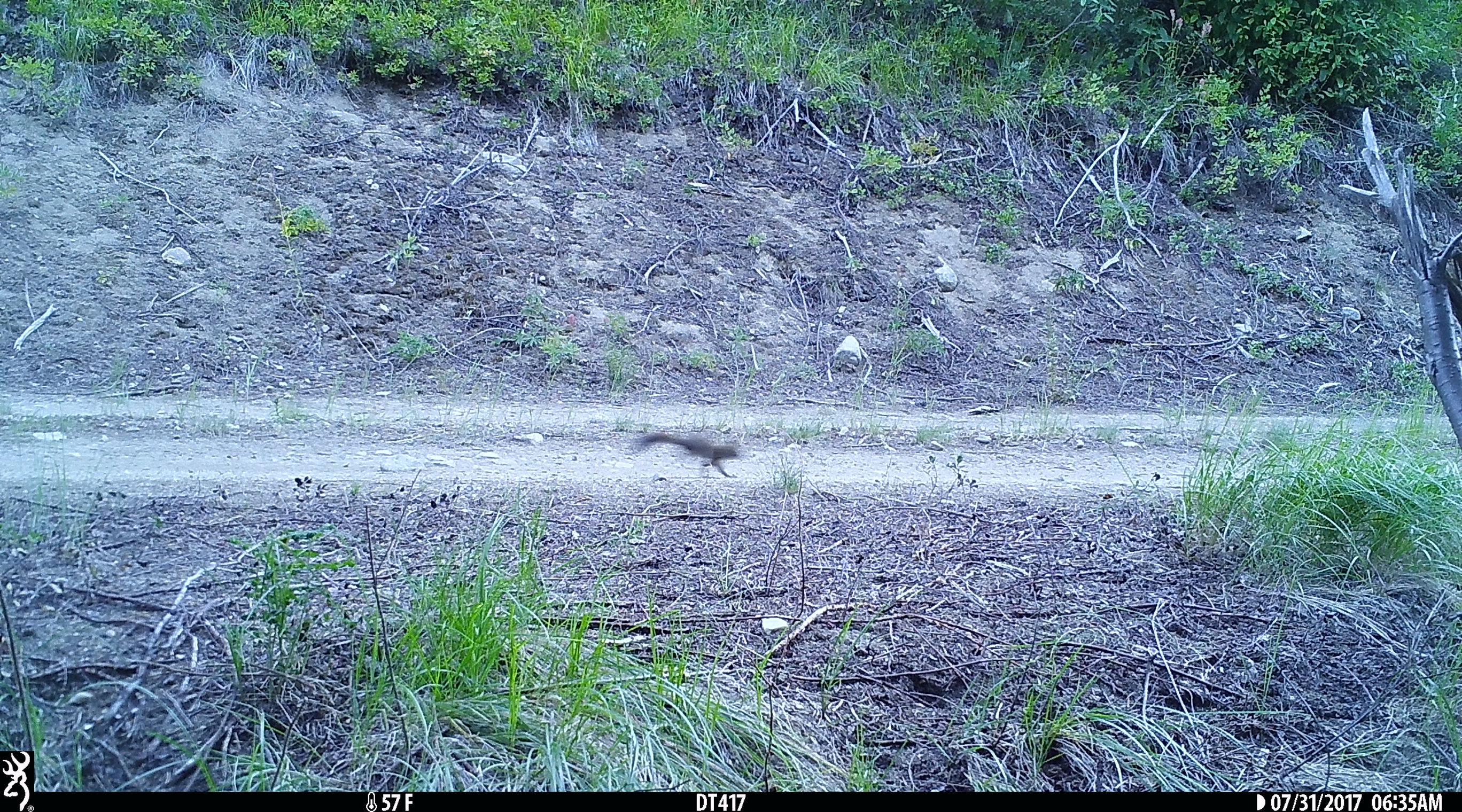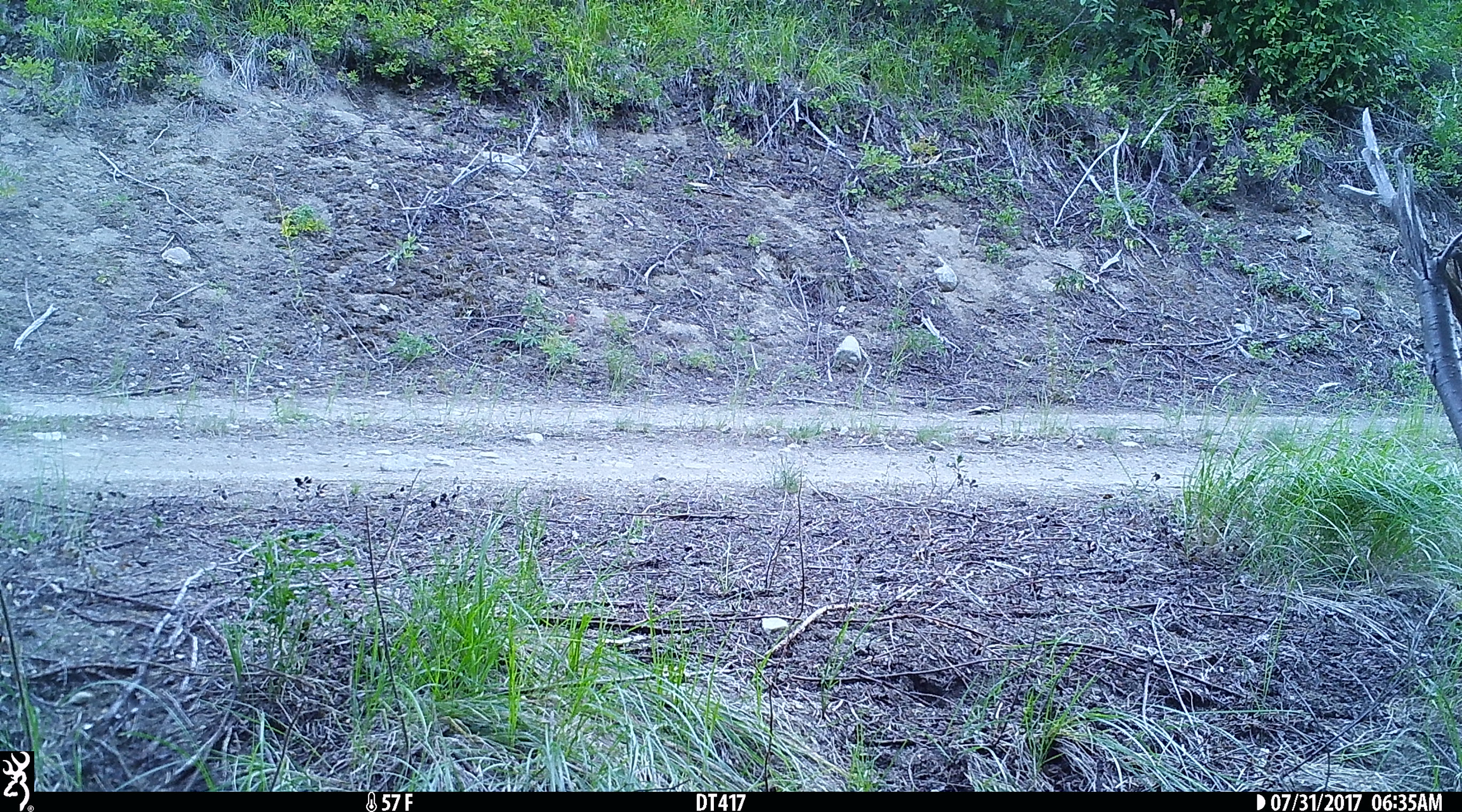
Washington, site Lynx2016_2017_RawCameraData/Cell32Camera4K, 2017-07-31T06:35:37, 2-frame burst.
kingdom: Animalia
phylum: Chordata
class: Mammalia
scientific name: Mammalia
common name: small mammal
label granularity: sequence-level